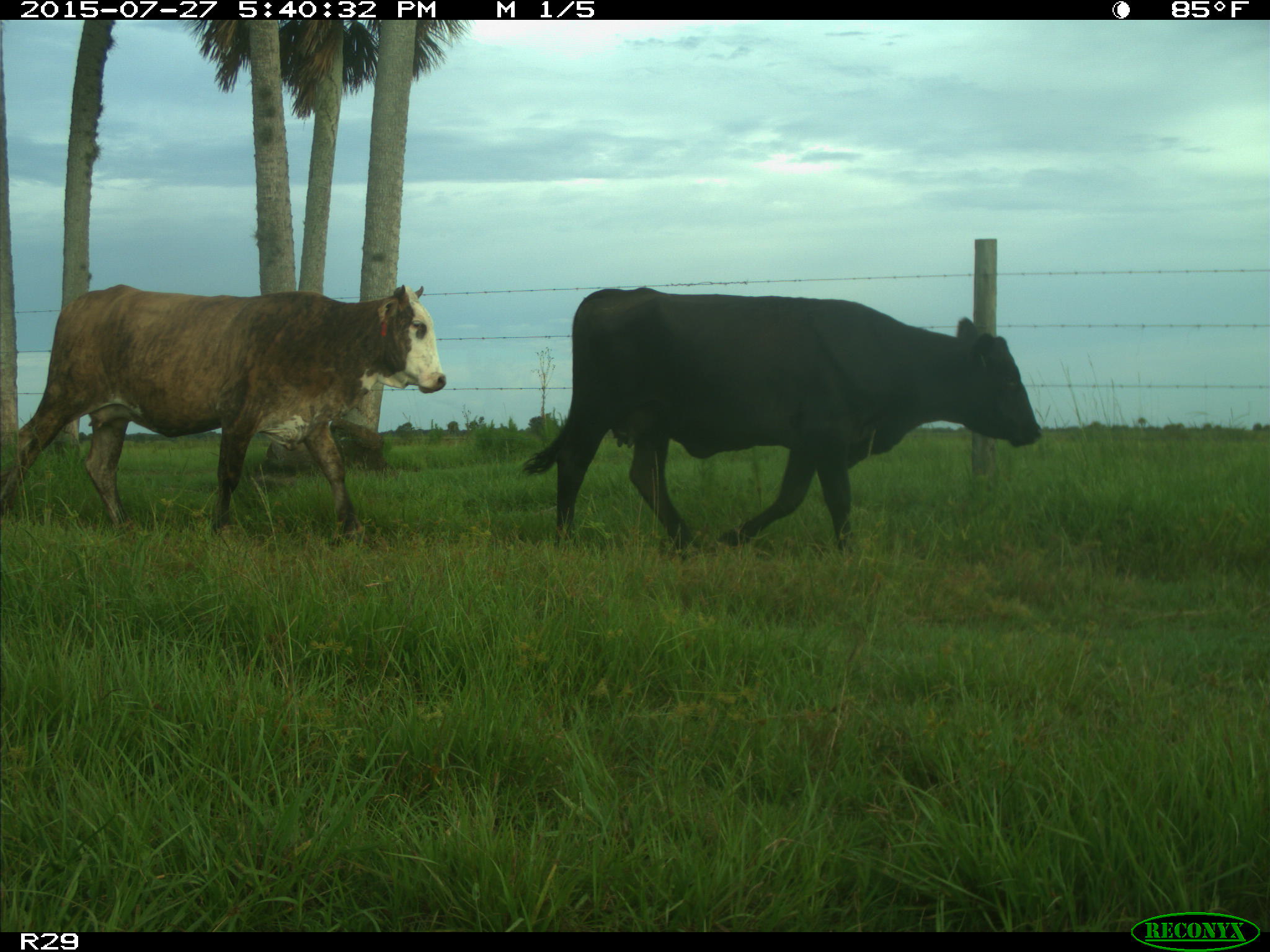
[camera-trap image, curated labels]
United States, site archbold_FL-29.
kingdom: Animalia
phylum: Chordata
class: Mammalia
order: Artiodactyla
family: Bovidae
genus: Bos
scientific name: Bos taurus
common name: domestic cow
Bos taurus (domestic cow).